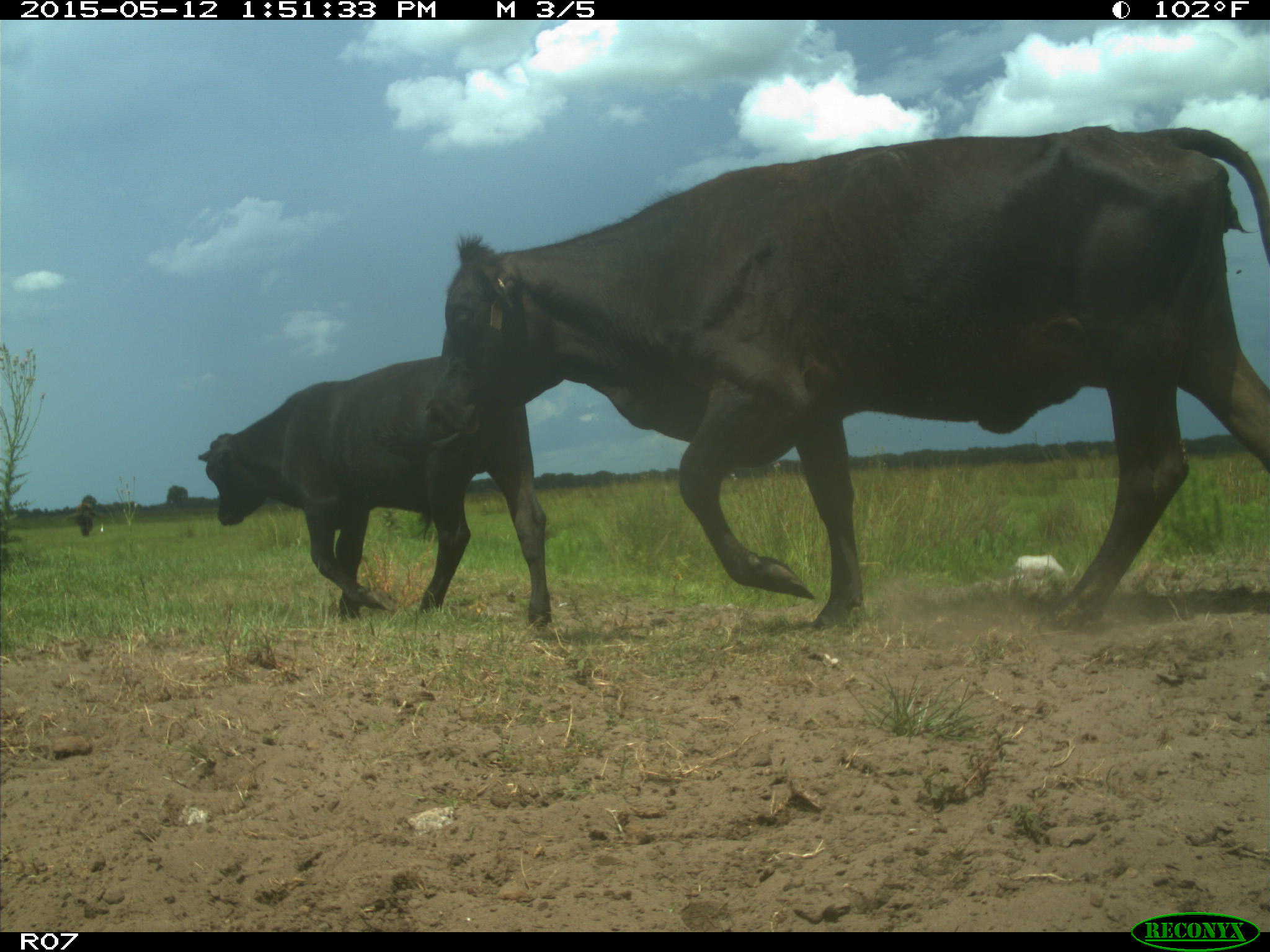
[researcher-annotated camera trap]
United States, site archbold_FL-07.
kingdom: Animalia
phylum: Chordata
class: Mammalia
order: Artiodactyla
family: Bovidae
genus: Bos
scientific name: Bos taurus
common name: domestic cow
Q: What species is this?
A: Bos taurus (domestic cow).